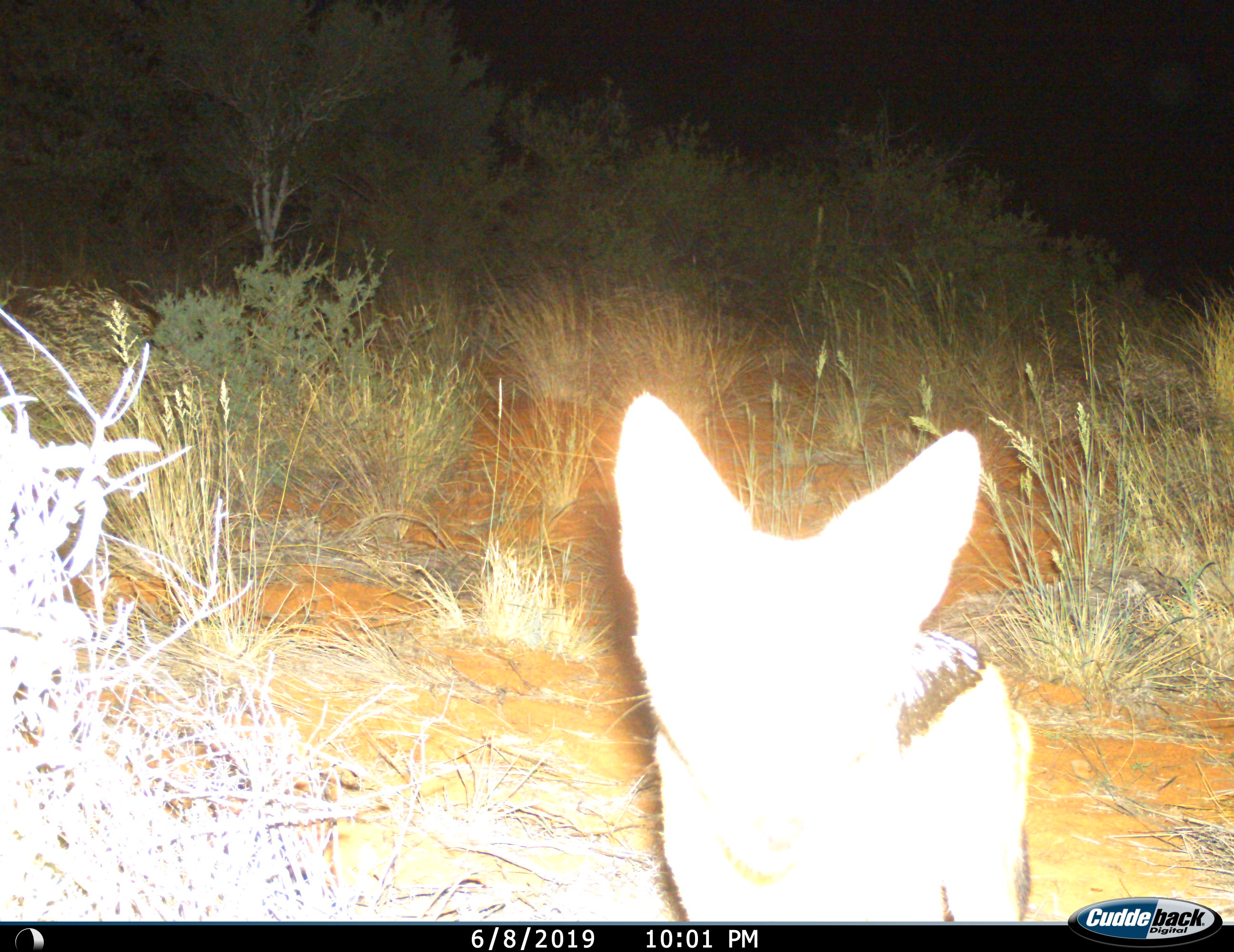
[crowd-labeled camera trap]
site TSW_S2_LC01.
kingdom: Animalia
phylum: Chordata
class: Mammalia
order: Carnivora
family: Canidae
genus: Lupulella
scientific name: Lupulella mesomelas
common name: black-backed jackal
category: jackalblackbacked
Jackalblackbacked (black-backed jackal) (Lupulella mesomelas), count 1. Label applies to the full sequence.